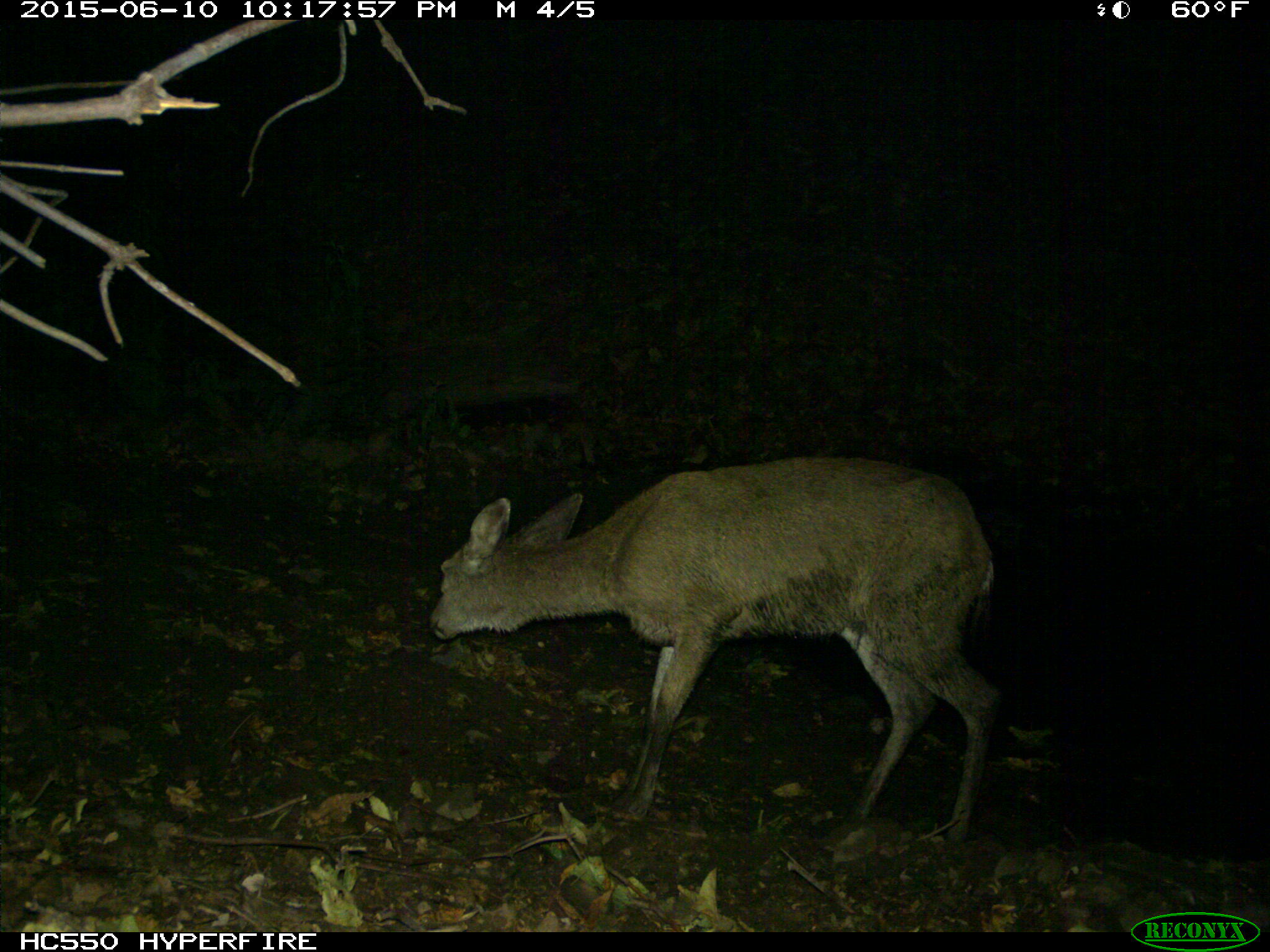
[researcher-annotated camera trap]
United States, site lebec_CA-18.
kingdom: Animalia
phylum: Chordata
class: Mammalia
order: Artiodactyla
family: Cervidae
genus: Odocoileus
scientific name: Odocoileus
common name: deer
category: unidentified deer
Unidentified deer (deer) (Odocoileus).